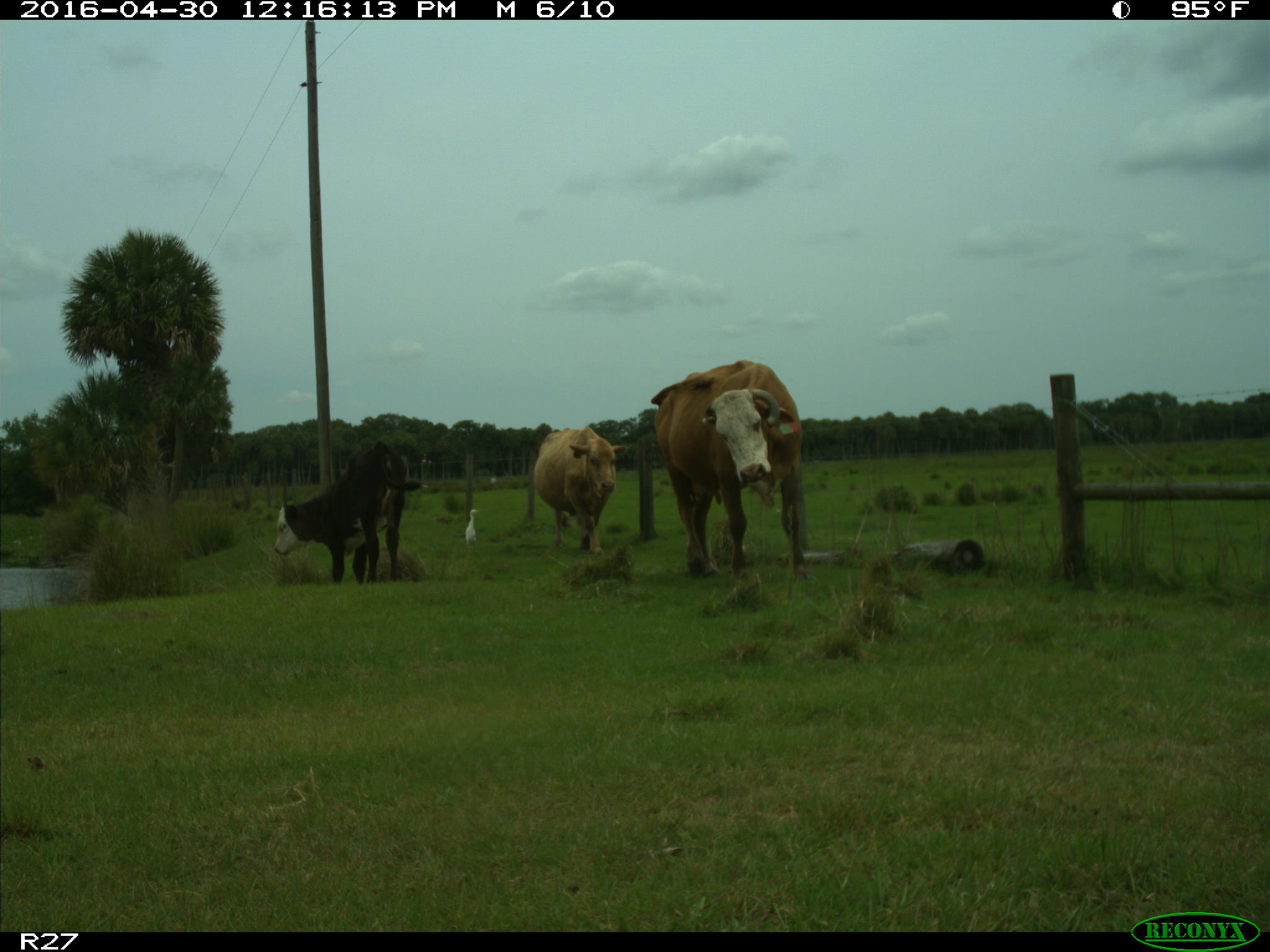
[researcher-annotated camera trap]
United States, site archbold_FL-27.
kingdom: Animalia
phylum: Chordata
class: Mammalia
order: Artiodactyla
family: Bovidae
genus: Bos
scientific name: Bos taurus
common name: domestic cow